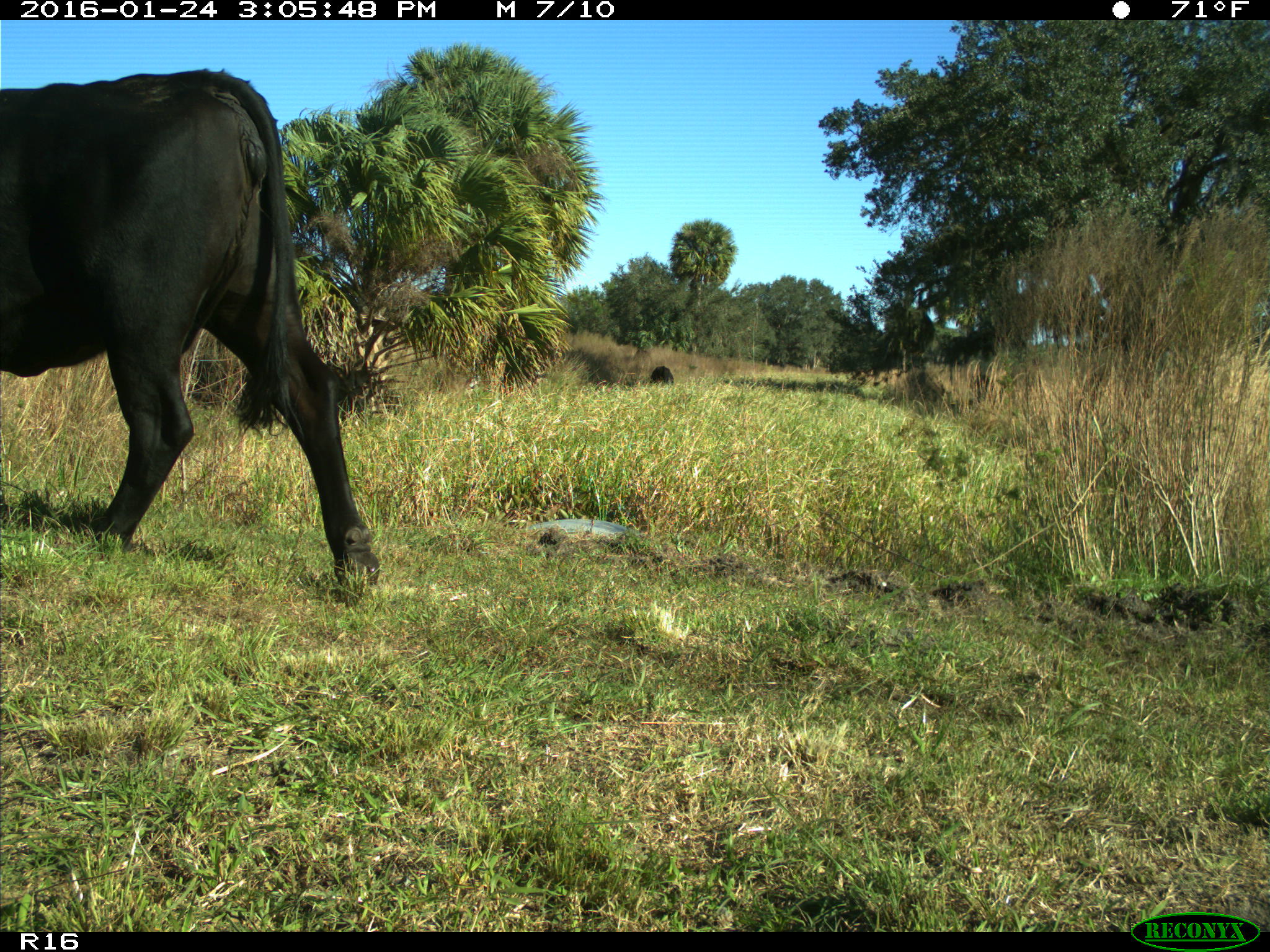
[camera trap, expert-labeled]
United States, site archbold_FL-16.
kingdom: Animalia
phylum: Chordata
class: Mammalia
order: Artiodactyla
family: Bovidae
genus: Bos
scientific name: Bos taurus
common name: domestic cow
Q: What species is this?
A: Bos taurus (domestic cow).